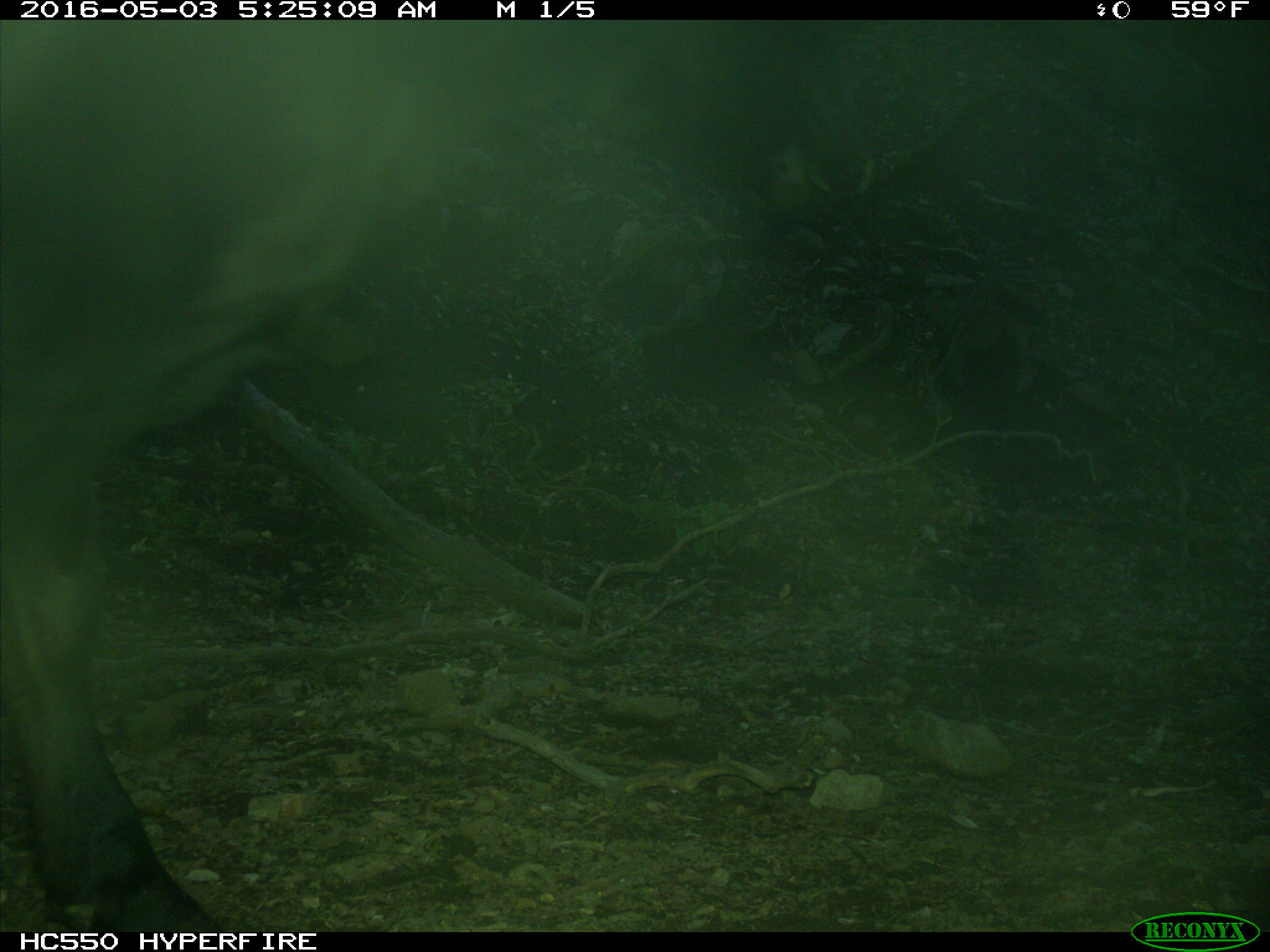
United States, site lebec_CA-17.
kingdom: Animalia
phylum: Chordata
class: Mammalia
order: Artiodactyla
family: Bovidae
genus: Bos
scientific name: Bos taurus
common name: domestic cow